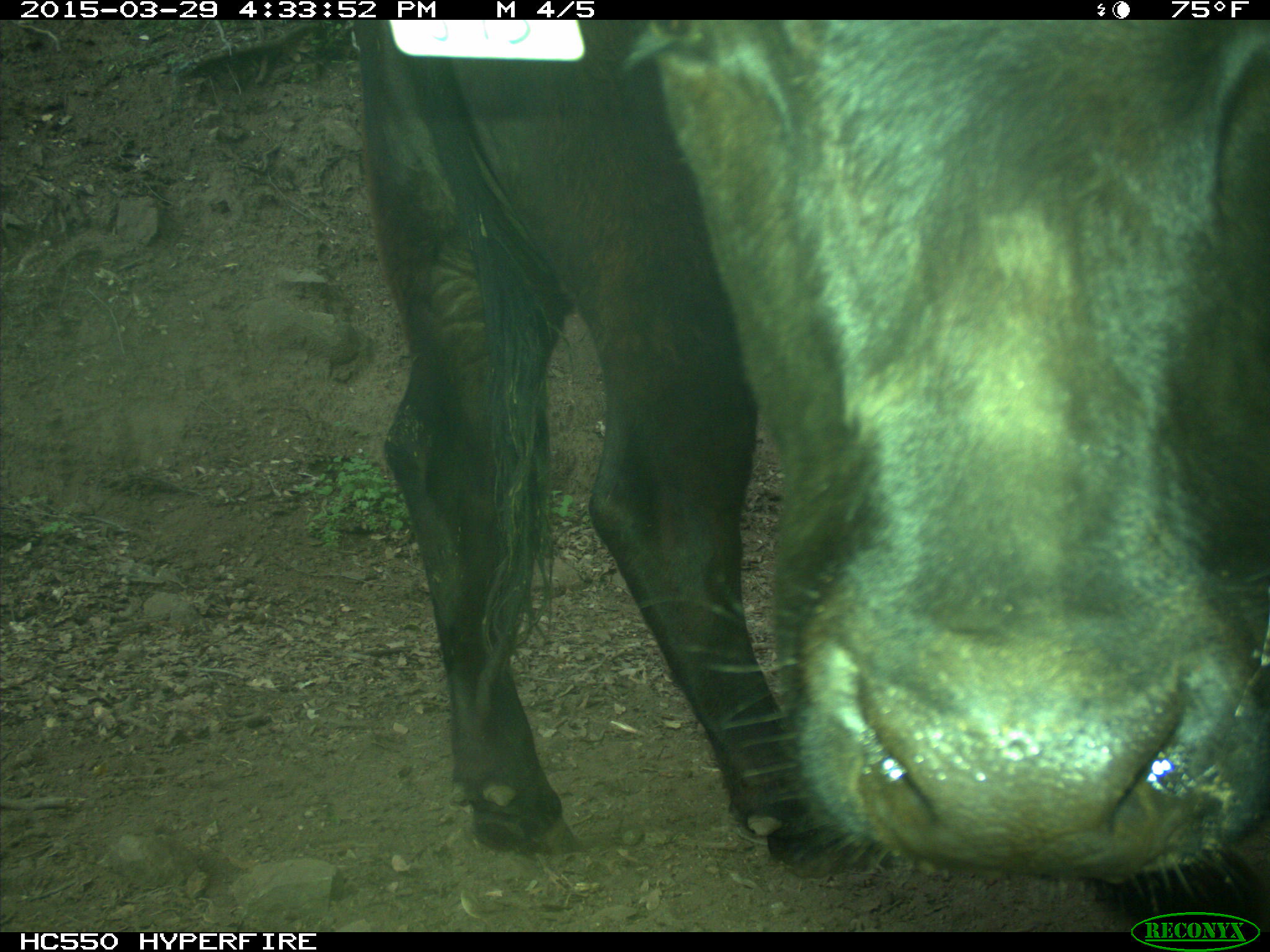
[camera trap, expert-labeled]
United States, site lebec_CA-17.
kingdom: Animalia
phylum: Chordata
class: Mammalia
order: Artiodactyla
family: Bovidae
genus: Bos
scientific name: Bos taurus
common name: domestic cow